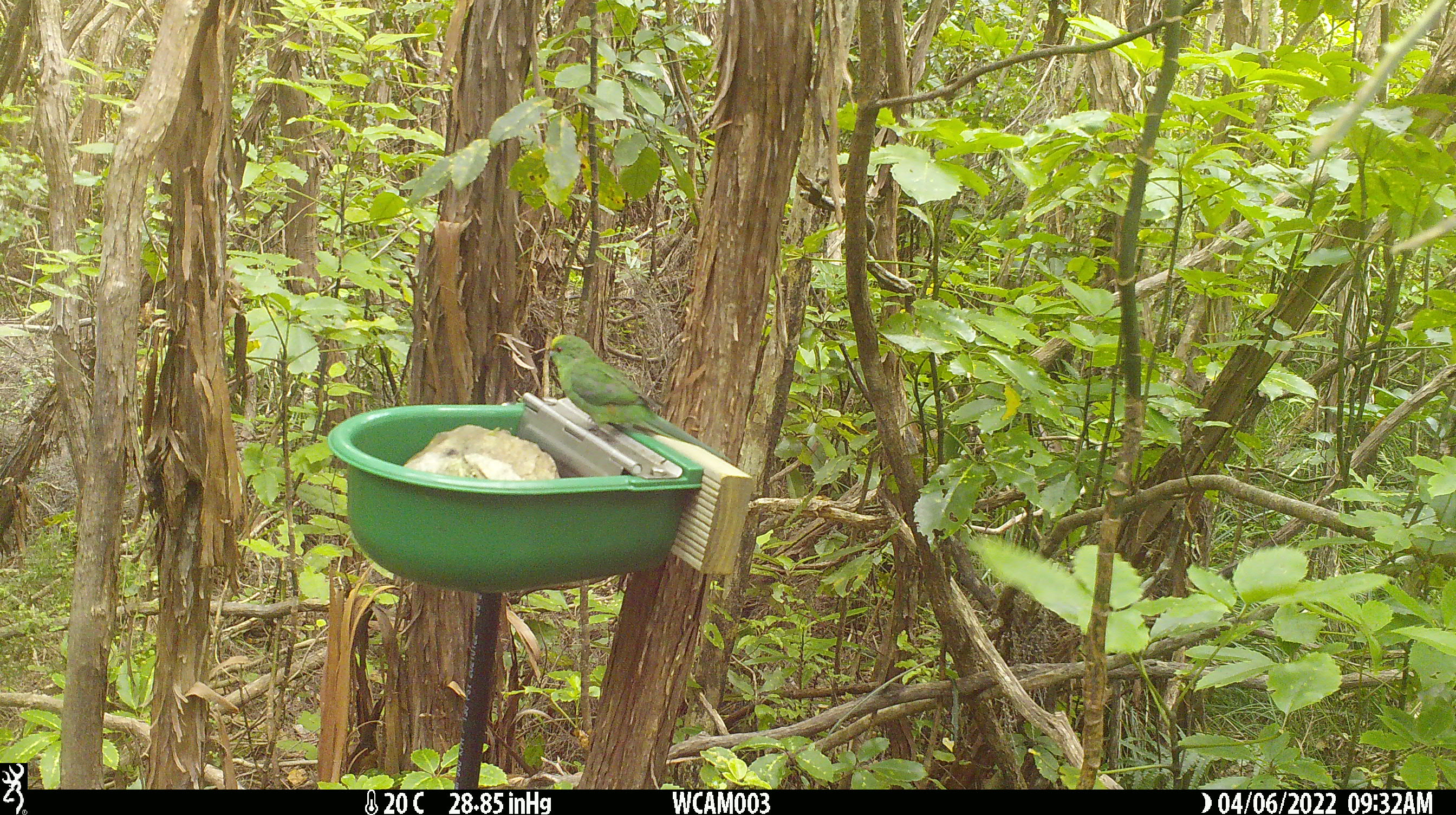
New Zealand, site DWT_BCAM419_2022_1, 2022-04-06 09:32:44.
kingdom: Animalia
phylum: Chordata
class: Aves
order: Psittaciformes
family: Psittaculidae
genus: Cyanoramphus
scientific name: Cyanoramphus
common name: parakeet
Parakeet (Cyanoramphus).